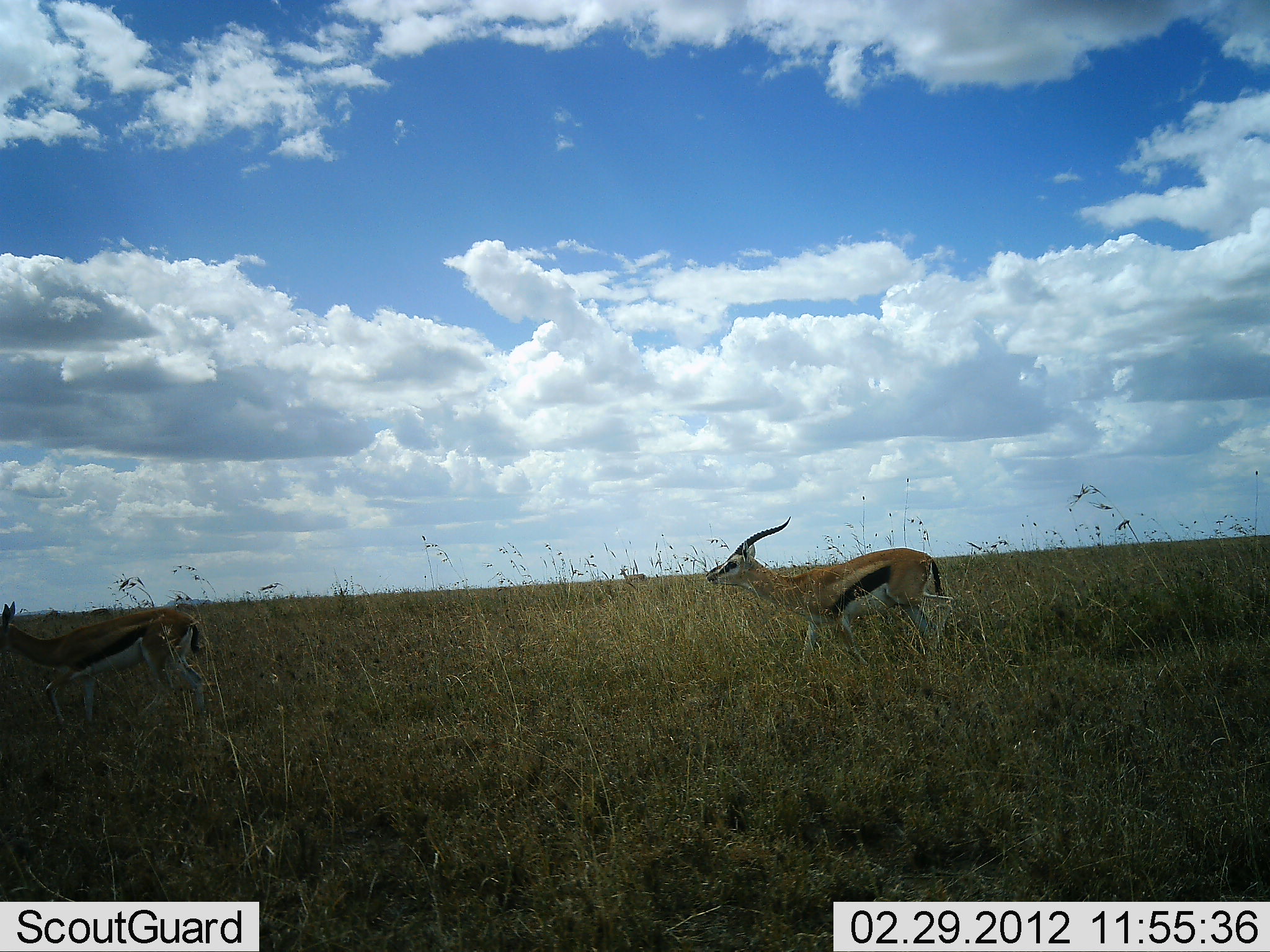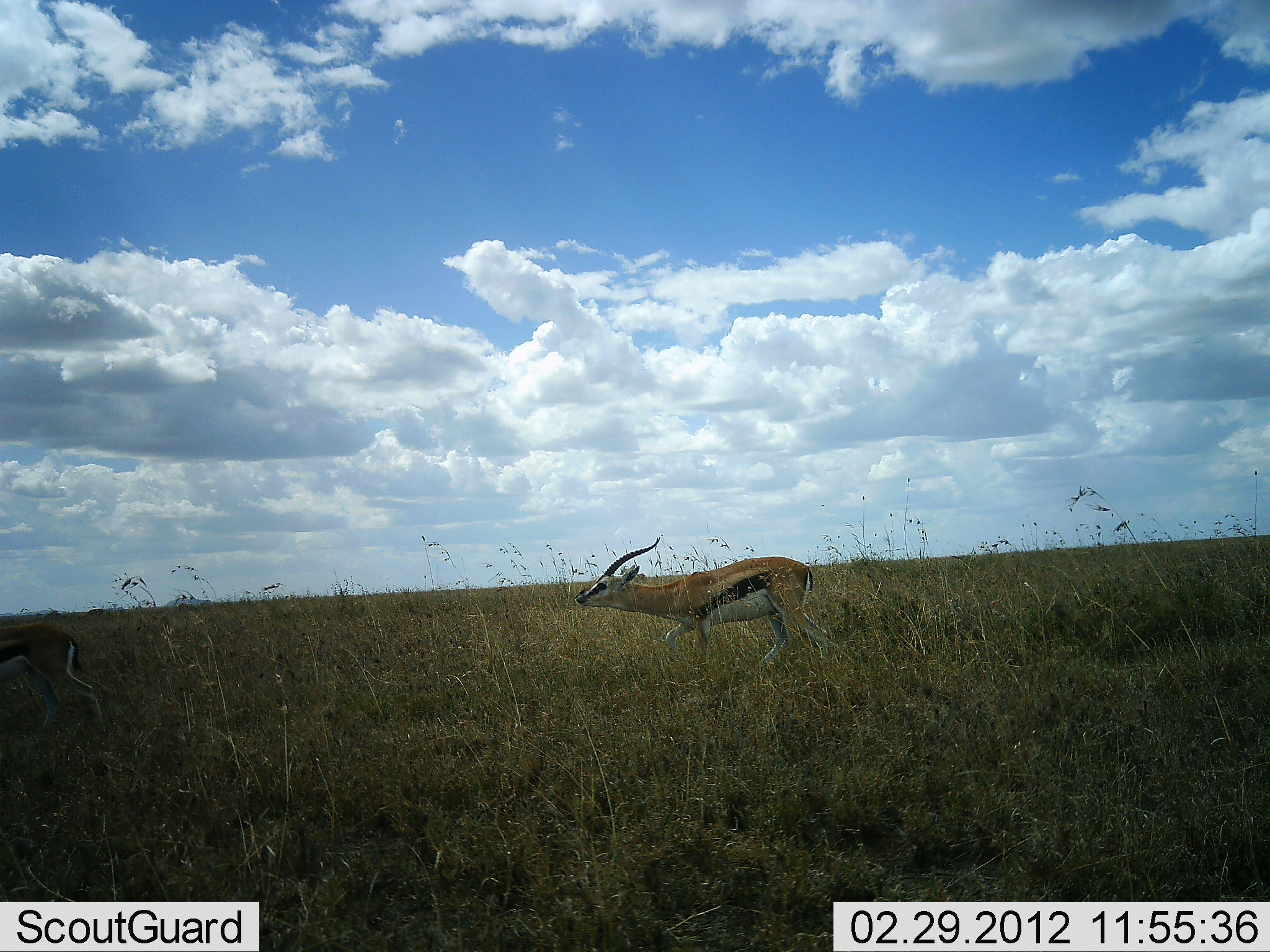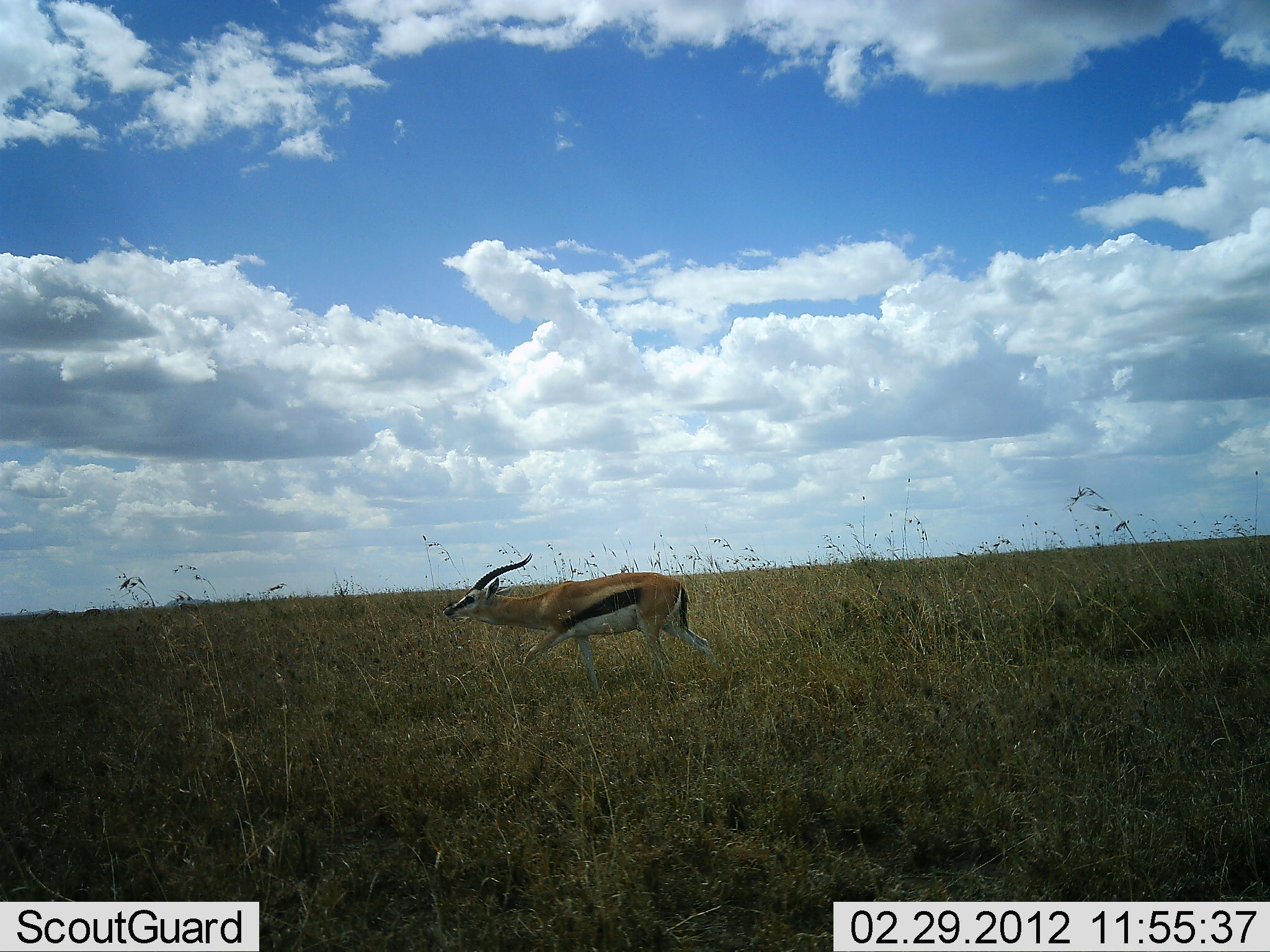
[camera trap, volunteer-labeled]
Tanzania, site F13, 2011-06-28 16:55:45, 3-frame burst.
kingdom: Animalia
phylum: Chordata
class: Mammalia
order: Artiodactyla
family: Bovidae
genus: Eudorcas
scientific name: Eudorcas thomsonii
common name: thomson's gazelle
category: gazellethomsons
Gazellethomsons (thomson's gazelle) (Eudorcas thomsonii), count 2. Behavior (volunteer vote fractions): standing 0%, resting 0%, moving 100%, interacting 8%. Young present (vote fraction): 0%. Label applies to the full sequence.